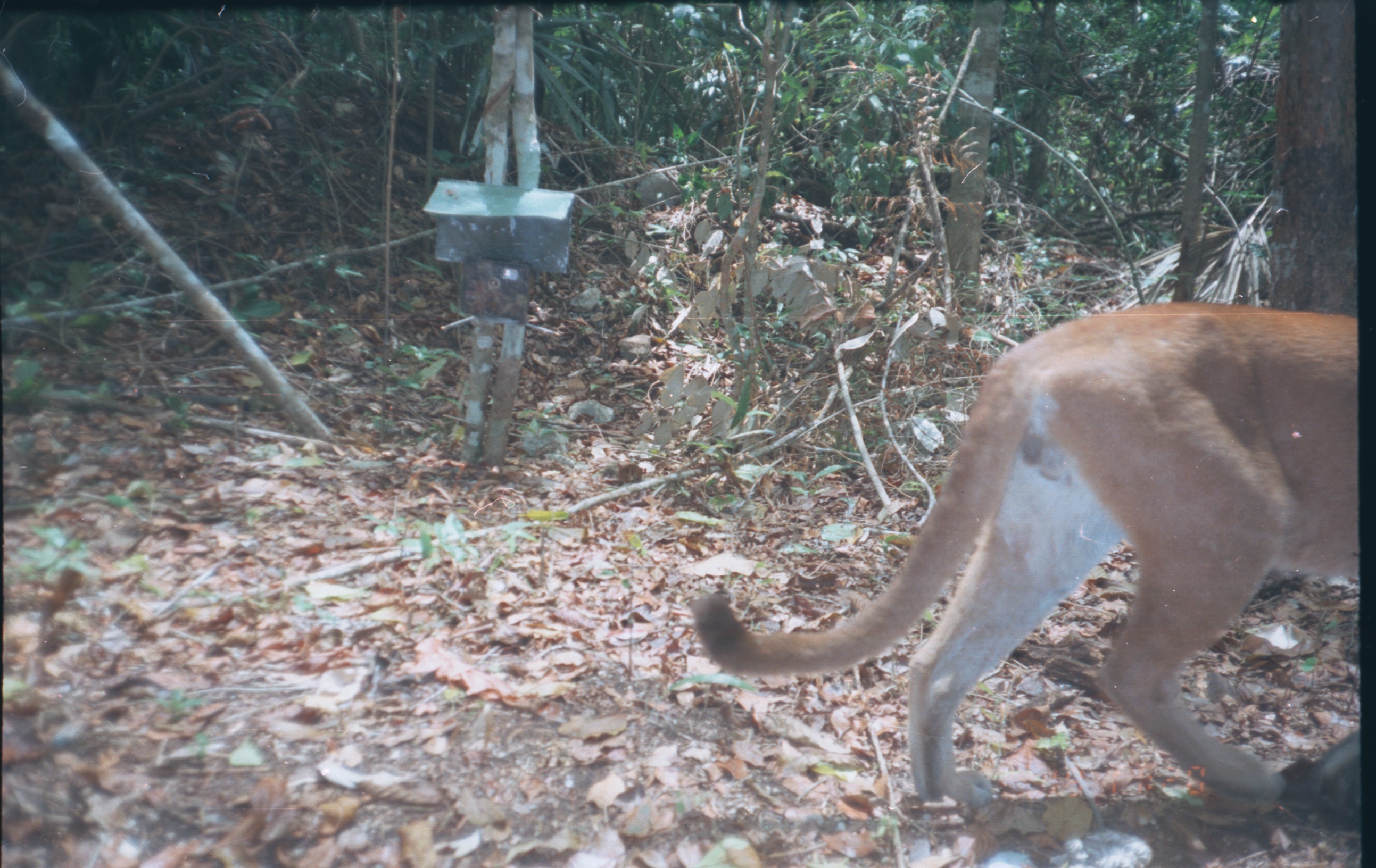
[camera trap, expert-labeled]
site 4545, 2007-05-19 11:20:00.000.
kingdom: Animalia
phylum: Chordata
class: Mammalia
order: Carnivora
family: Felidae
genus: Puma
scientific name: Puma concolor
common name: mountain lion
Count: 1.